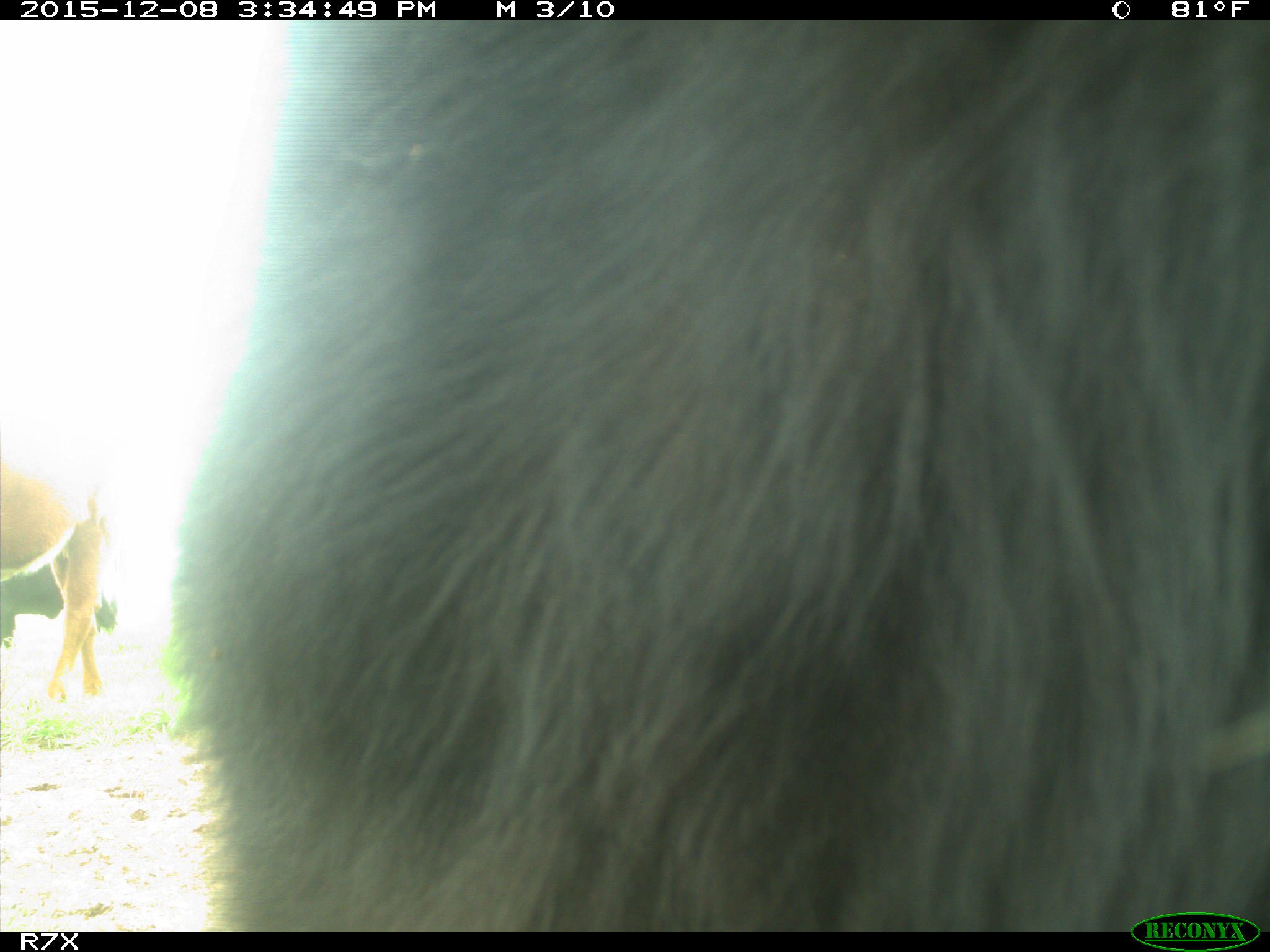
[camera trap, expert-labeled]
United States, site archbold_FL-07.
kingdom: Animalia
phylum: Chordata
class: Mammalia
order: Artiodactyla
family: Bovidae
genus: Bos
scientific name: Bos taurus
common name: domestic cow